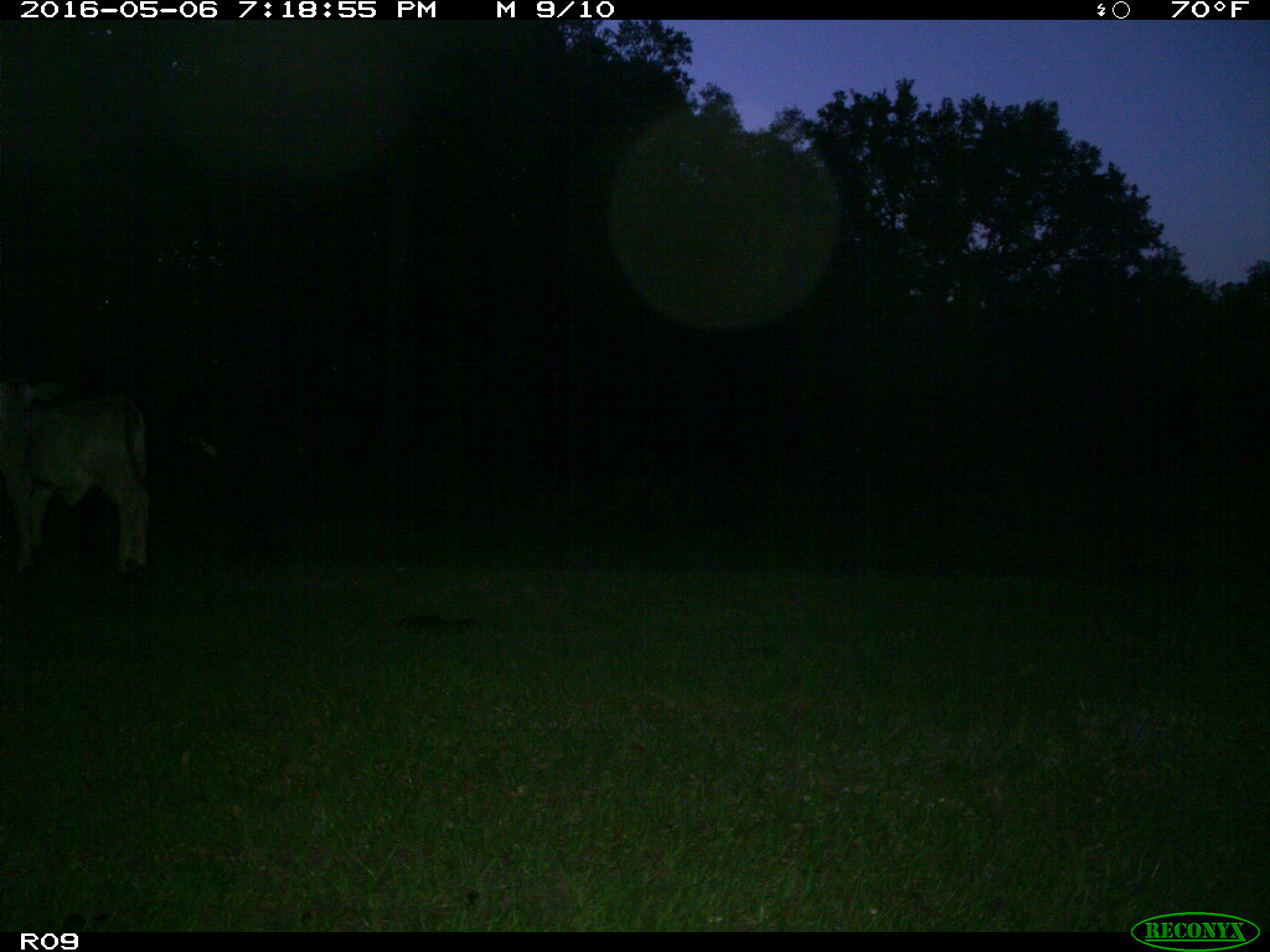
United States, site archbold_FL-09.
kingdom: Animalia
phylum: Chordata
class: Mammalia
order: Artiodactyla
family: Bovidae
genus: Bos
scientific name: Bos taurus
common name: domestic cow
Bos taurus (domestic cow).